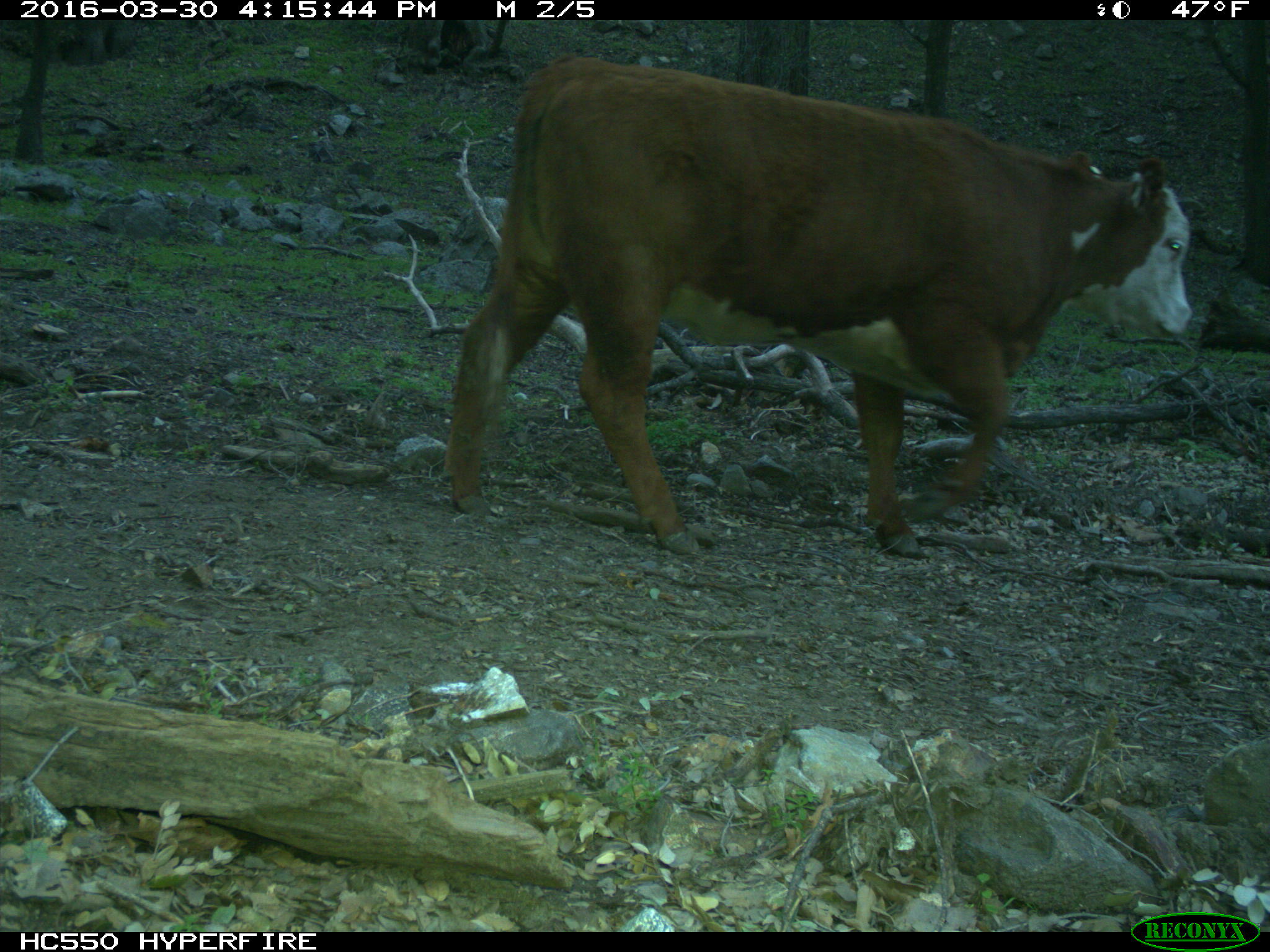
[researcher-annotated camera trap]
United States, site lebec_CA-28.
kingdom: Animalia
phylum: Chordata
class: Mammalia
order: Artiodactyla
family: Bovidae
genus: Bos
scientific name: Bos taurus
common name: domestic cow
Bos taurus (domestic cow).